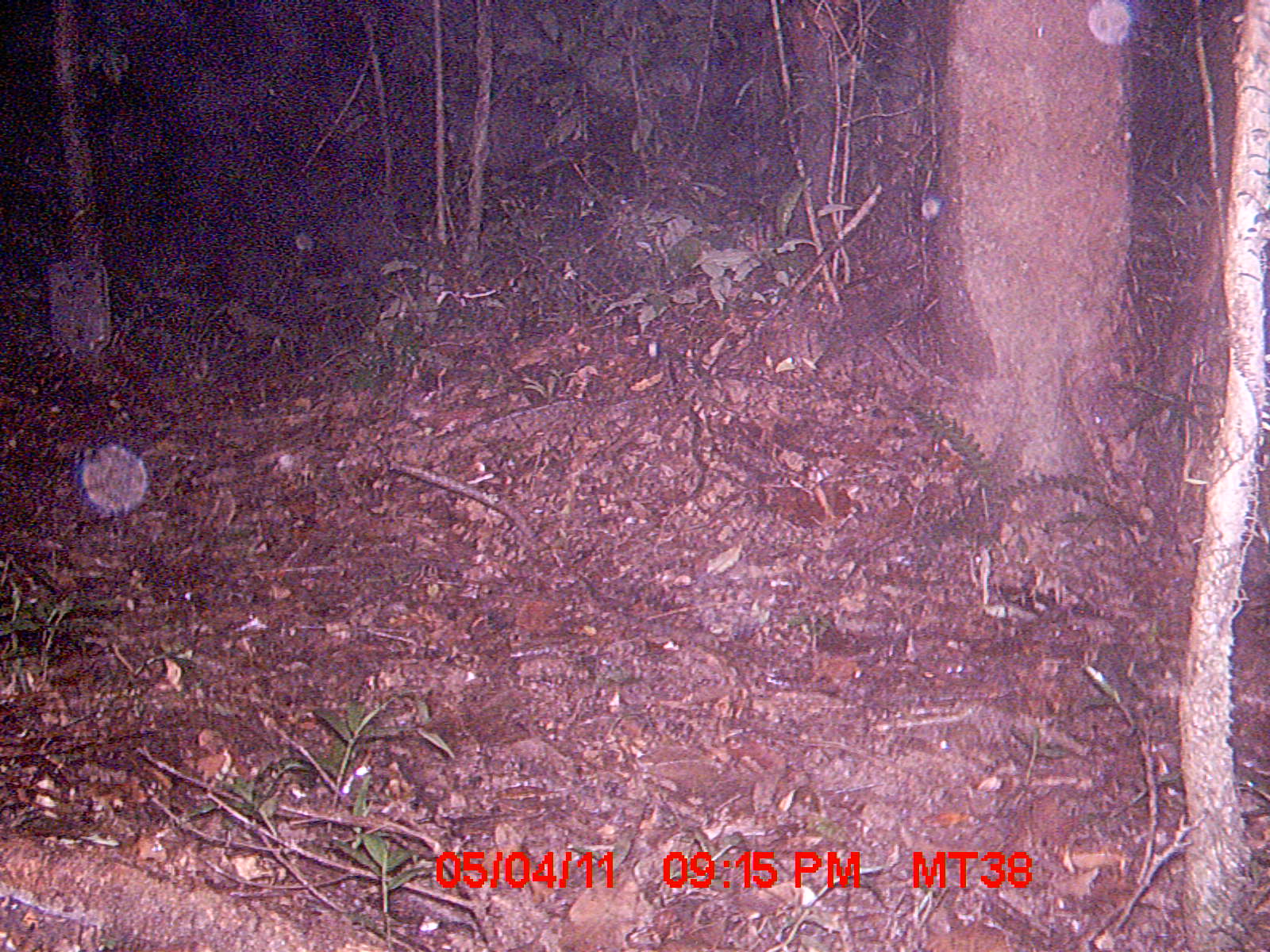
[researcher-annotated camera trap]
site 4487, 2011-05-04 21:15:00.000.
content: unidentified animal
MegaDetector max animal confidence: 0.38